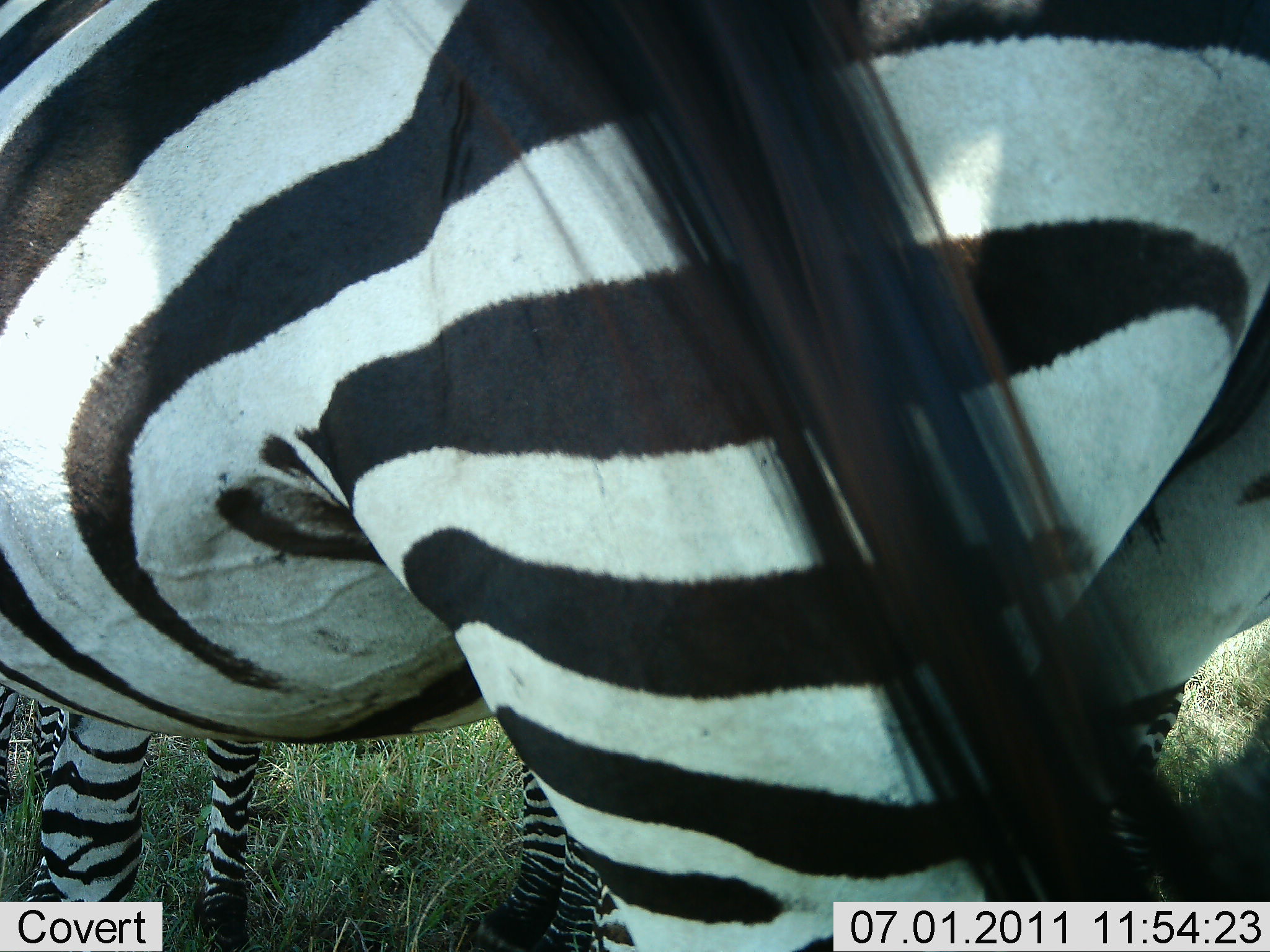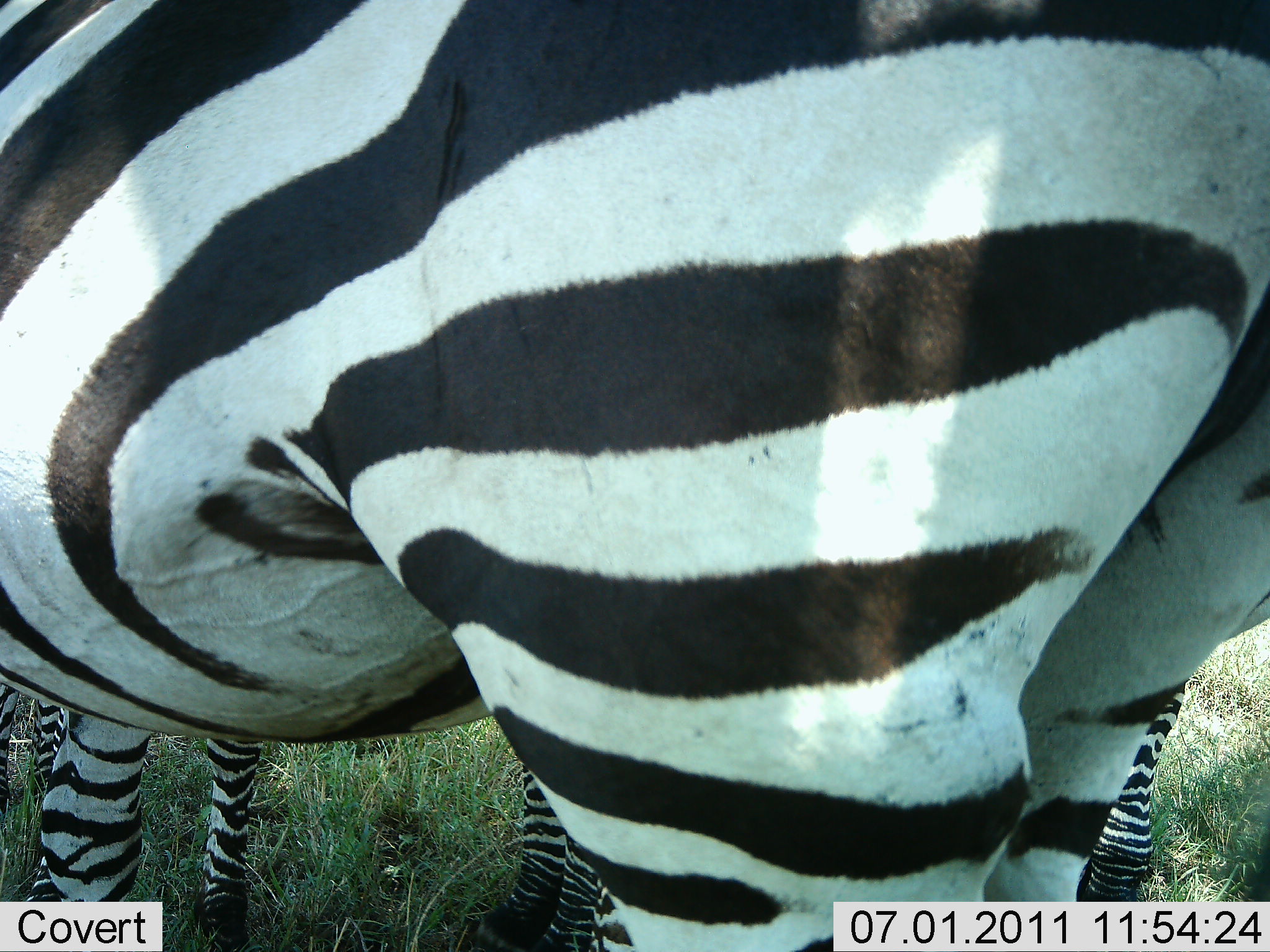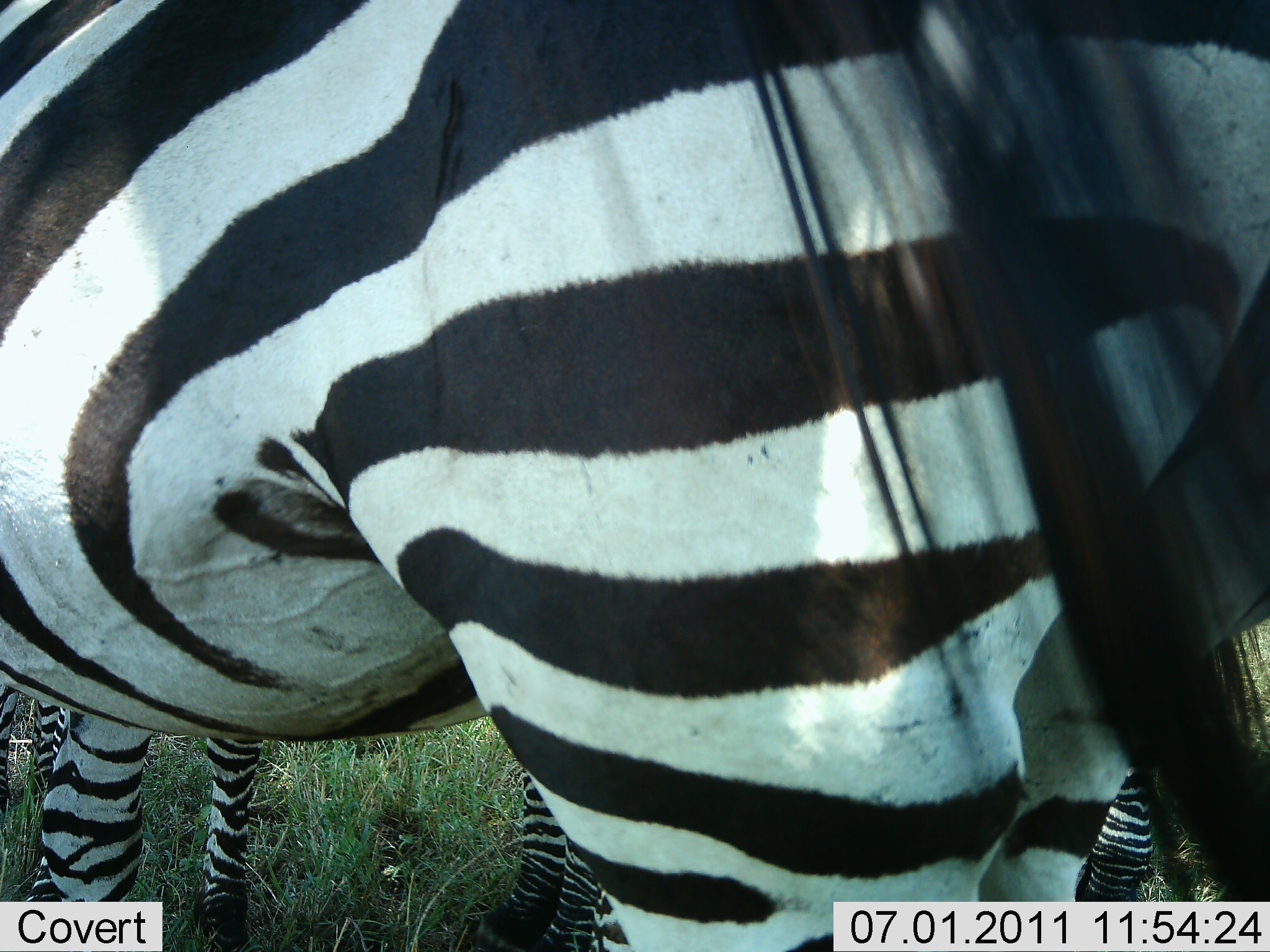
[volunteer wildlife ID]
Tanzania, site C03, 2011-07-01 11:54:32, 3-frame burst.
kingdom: Animalia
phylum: Chordata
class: Mammalia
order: Perissodactyla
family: Equidae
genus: Equus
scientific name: Equus quagga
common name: plains zebra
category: zebra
Zebra (plains zebra) (Equus quagga), count 2. Behavior (volunteer vote fractions): standing 100%, resting 0%, moving 8%, interacting 0%. Young present (vote fraction): 8%. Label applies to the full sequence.